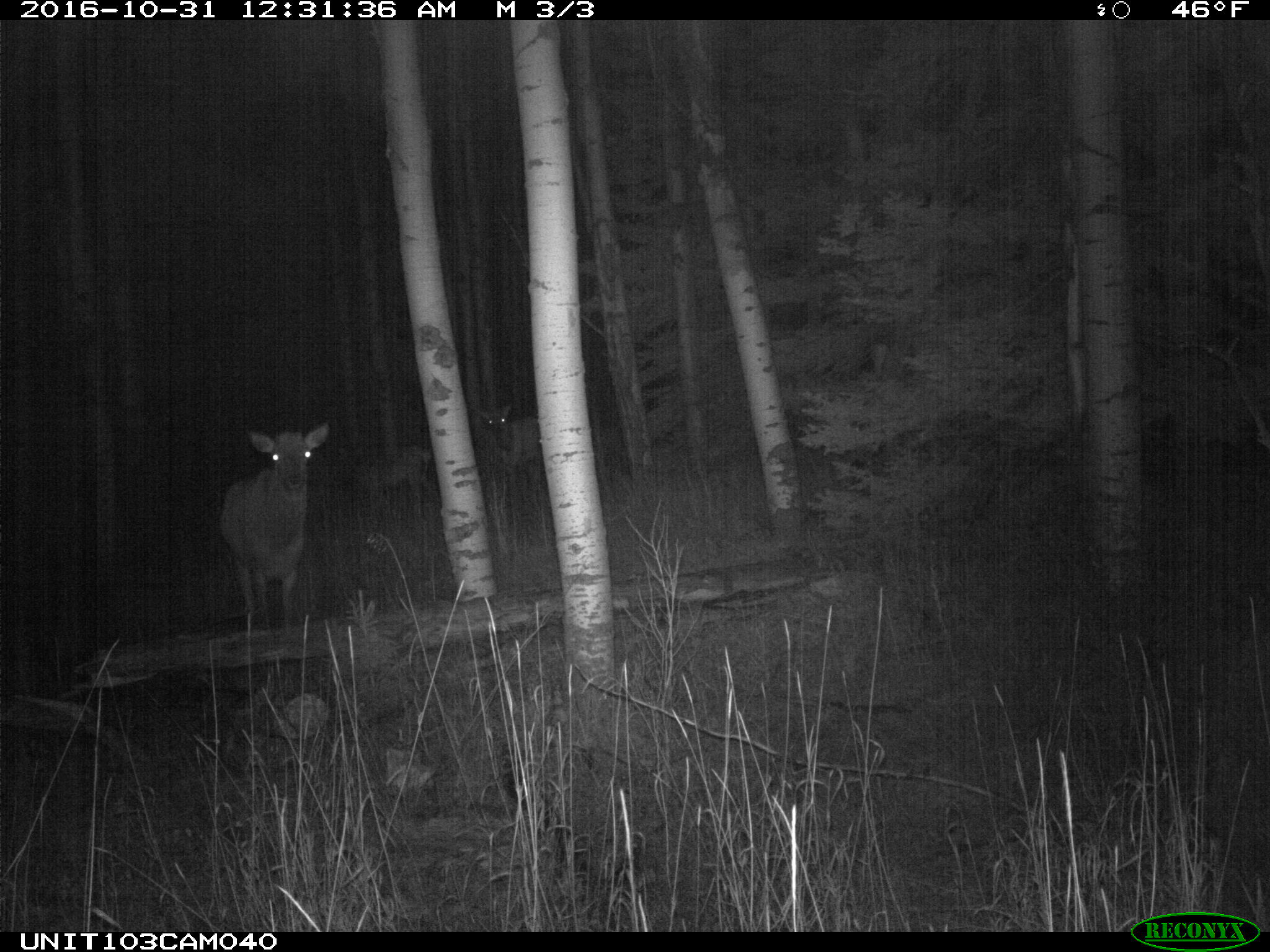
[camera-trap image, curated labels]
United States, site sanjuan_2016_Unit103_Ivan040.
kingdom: Animalia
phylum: Chordata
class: Mammalia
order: Artiodactyla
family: Cervidae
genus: Cervus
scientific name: Cervus elaphus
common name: red deer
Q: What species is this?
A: Cervus elaphus (red deer).